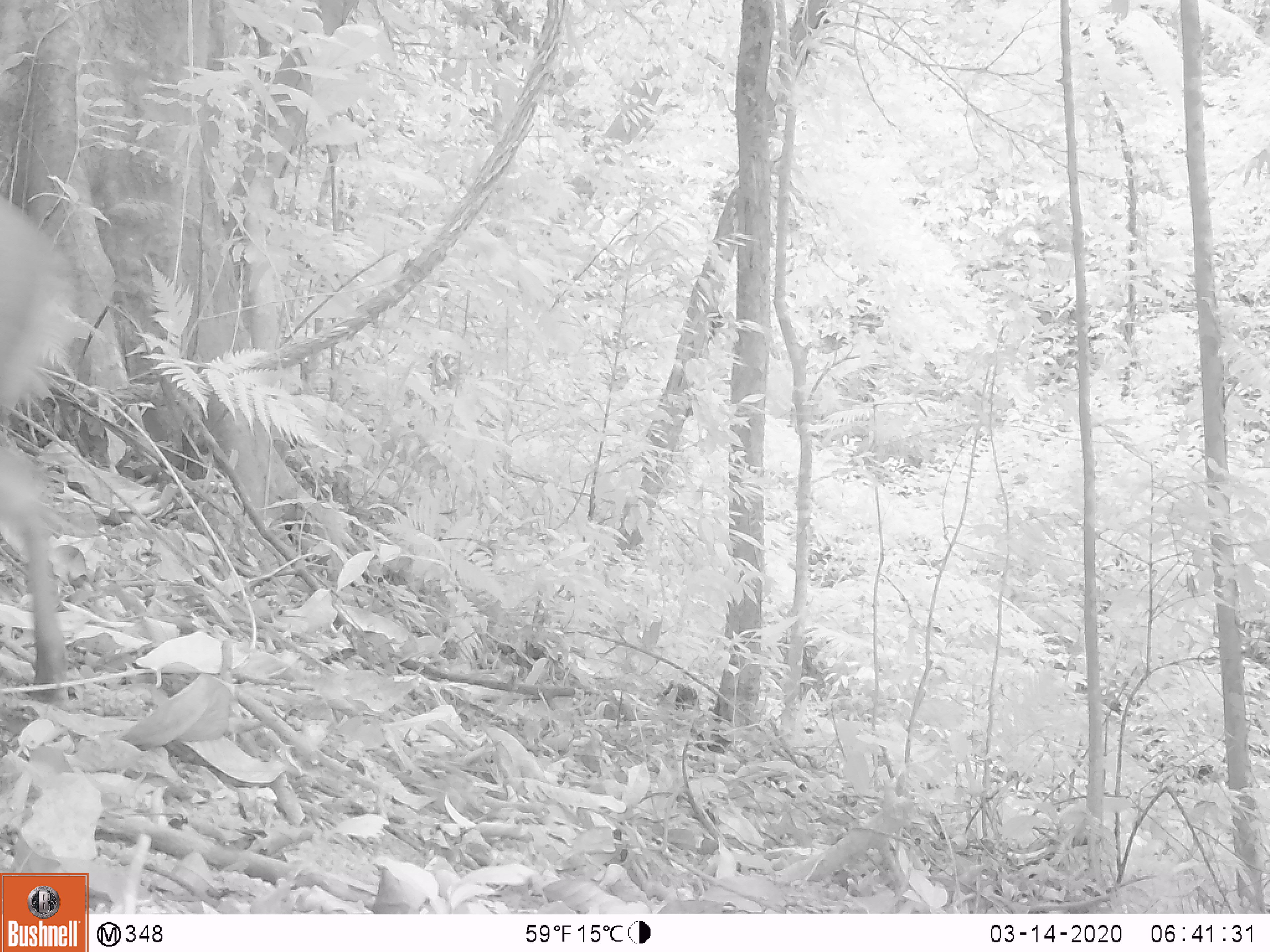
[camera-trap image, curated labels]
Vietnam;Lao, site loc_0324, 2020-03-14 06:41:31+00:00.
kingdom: Animalia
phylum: Chordata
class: Mammalia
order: Artiodactyla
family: Cervidae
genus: Muntiacus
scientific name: Muntiacus rooseveltorum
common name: roosevelt's muntjac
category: roosevelts muntjac group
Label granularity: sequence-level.